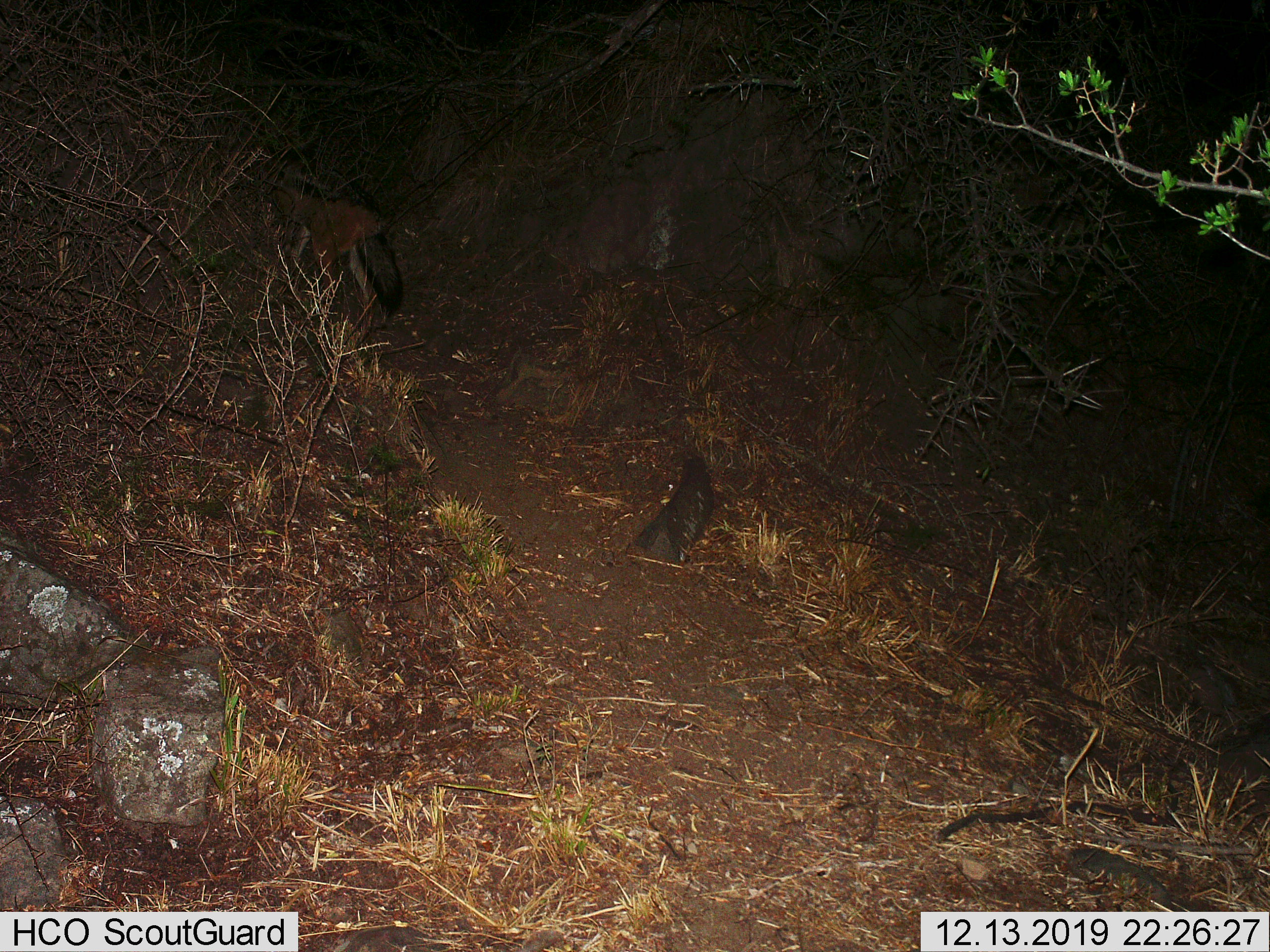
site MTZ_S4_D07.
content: unidentified animal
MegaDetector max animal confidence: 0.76